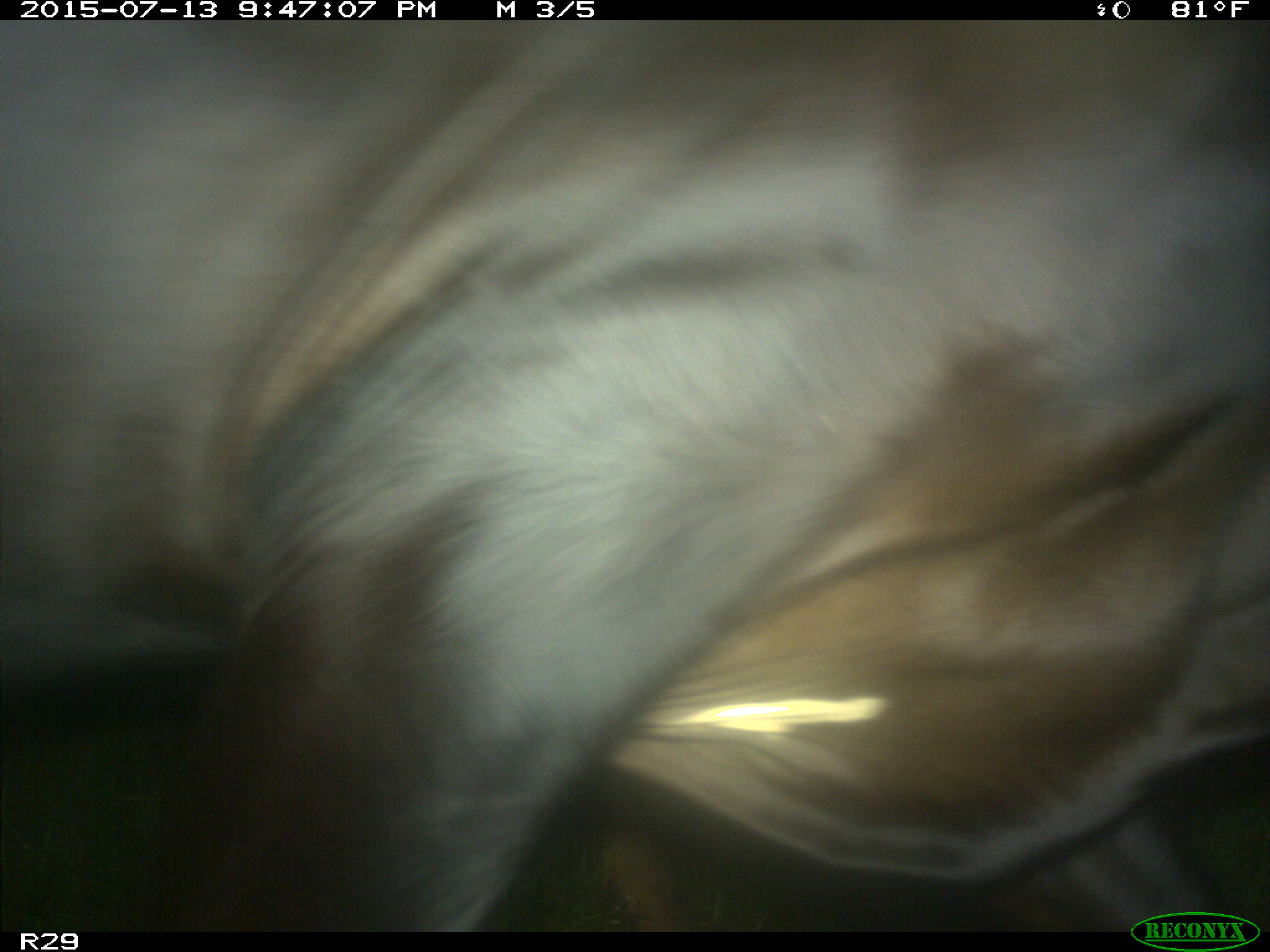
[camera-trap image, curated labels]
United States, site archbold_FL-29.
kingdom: Animalia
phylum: Chordata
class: Mammalia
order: Artiodactyla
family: Bovidae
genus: Bos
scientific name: Bos taurus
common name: domestic cow